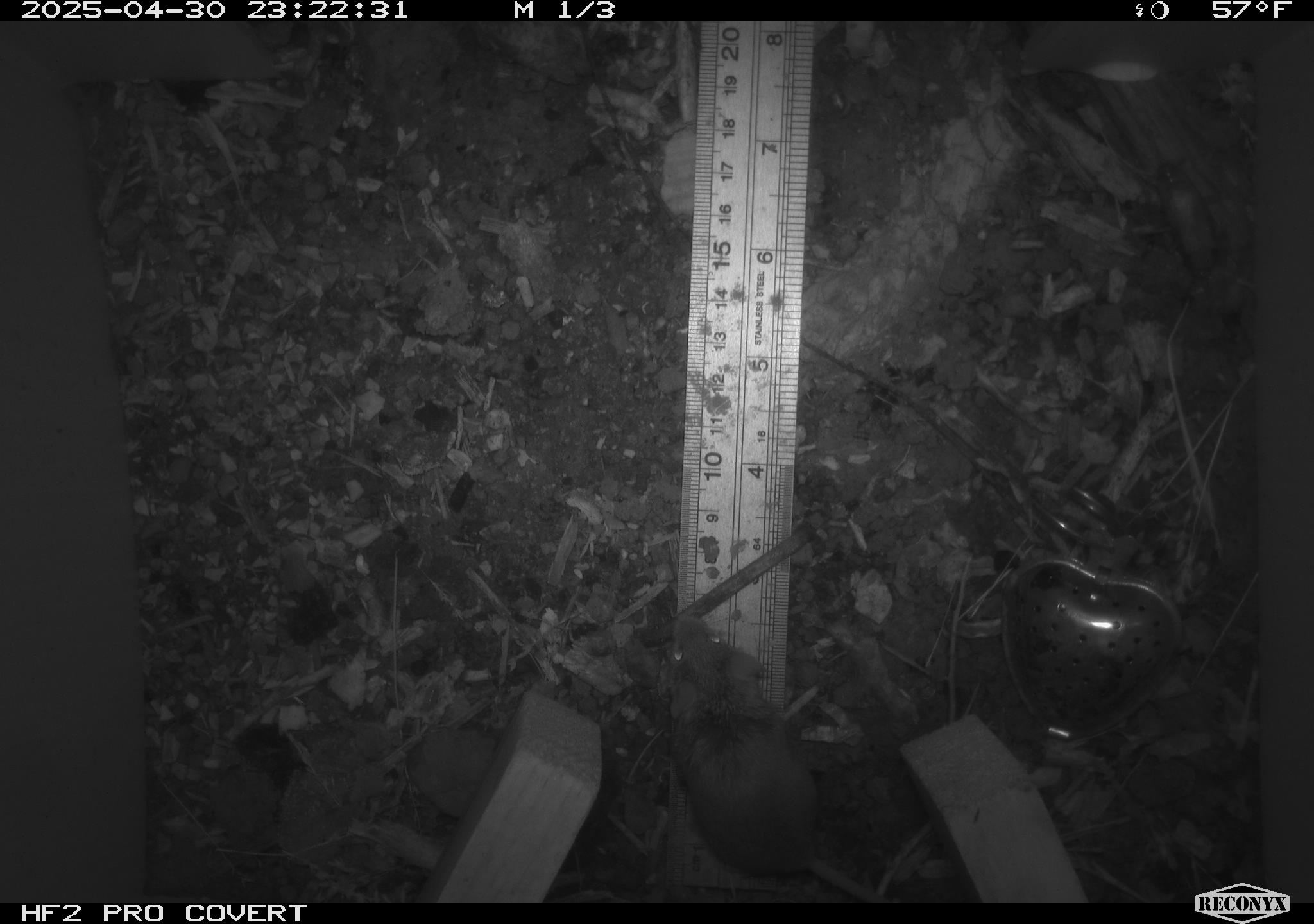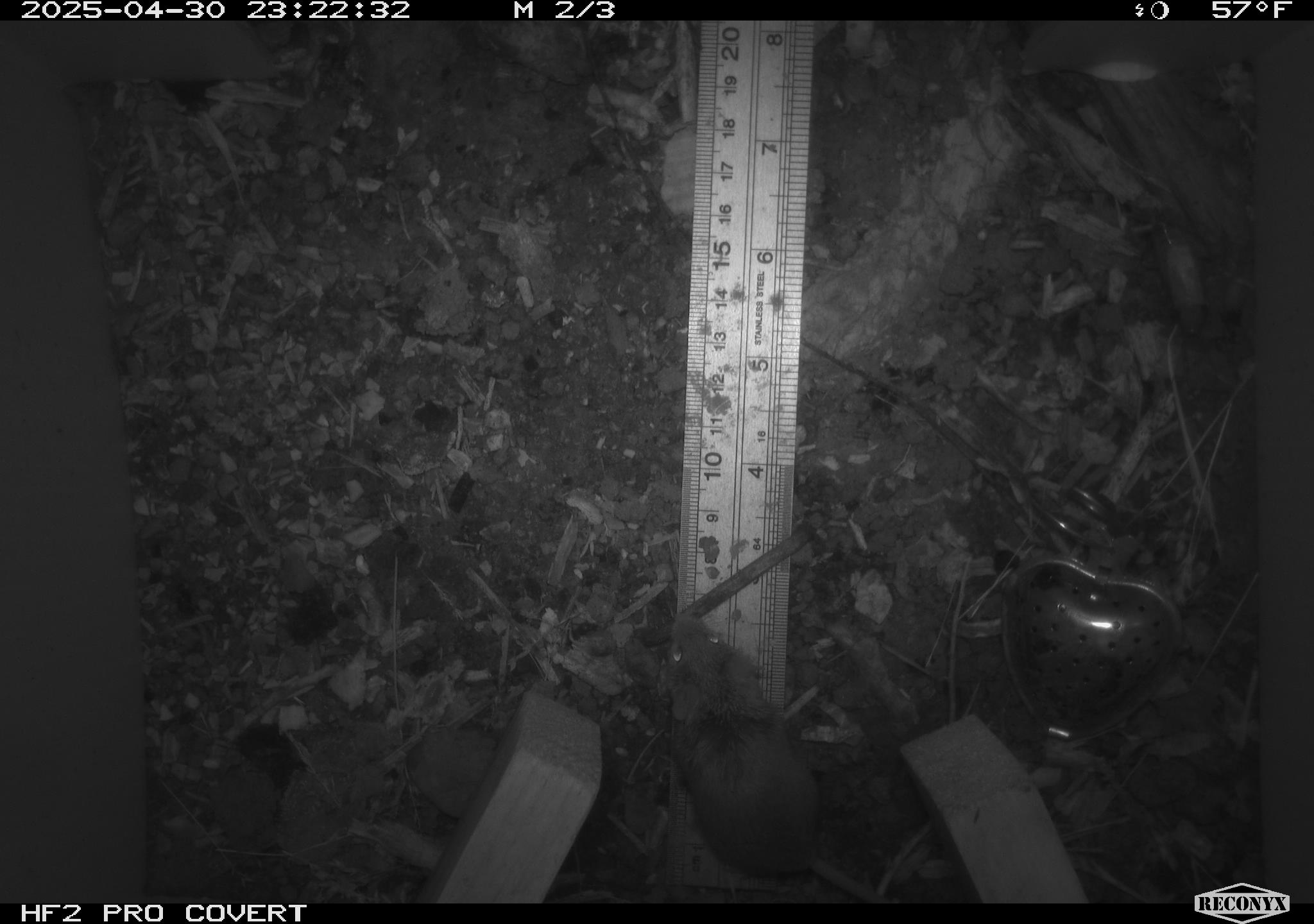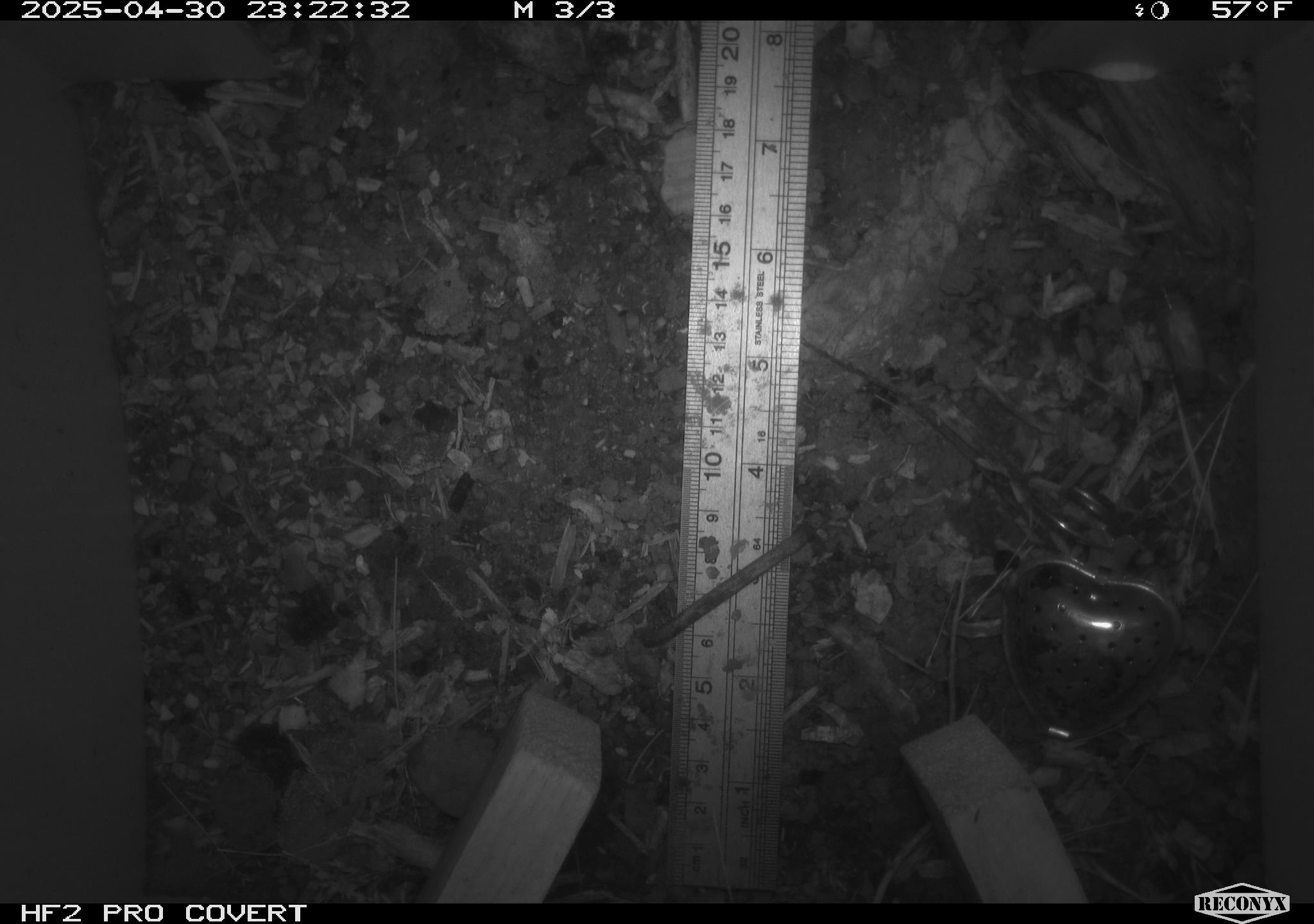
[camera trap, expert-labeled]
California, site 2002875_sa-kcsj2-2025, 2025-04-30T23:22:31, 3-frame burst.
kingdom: Animalia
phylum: Chordata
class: Mammalia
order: Rodentia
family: Muridae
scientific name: Muridae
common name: murids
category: muridae family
Muridae family (murids) (Muridae).